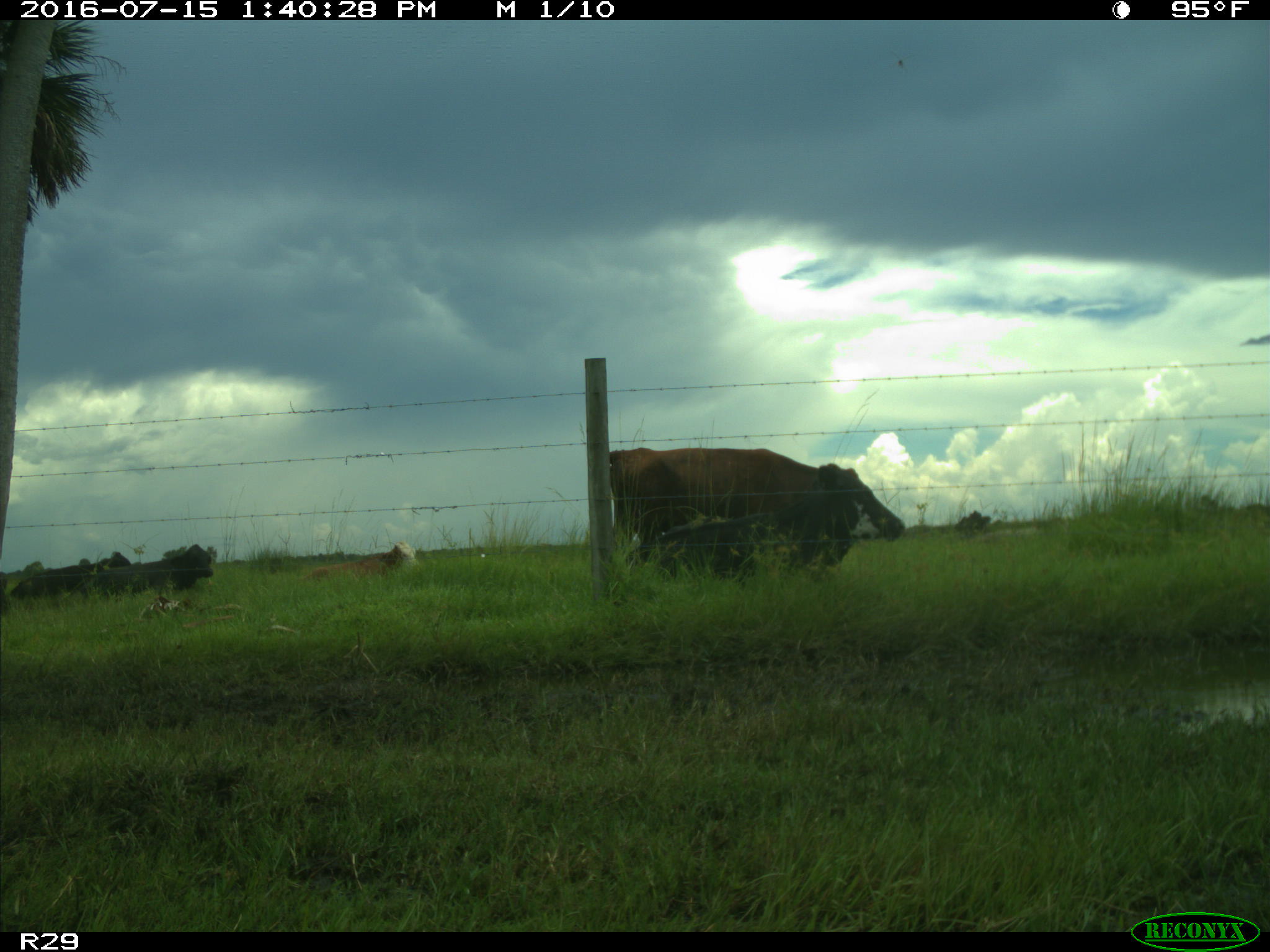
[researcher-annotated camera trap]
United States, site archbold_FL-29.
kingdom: Animalia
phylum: Chordata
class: Mammalia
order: Artiodactyla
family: Bovidae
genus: Bos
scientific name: Bos taurus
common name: domestic cow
Bos taurus (domestic cow).